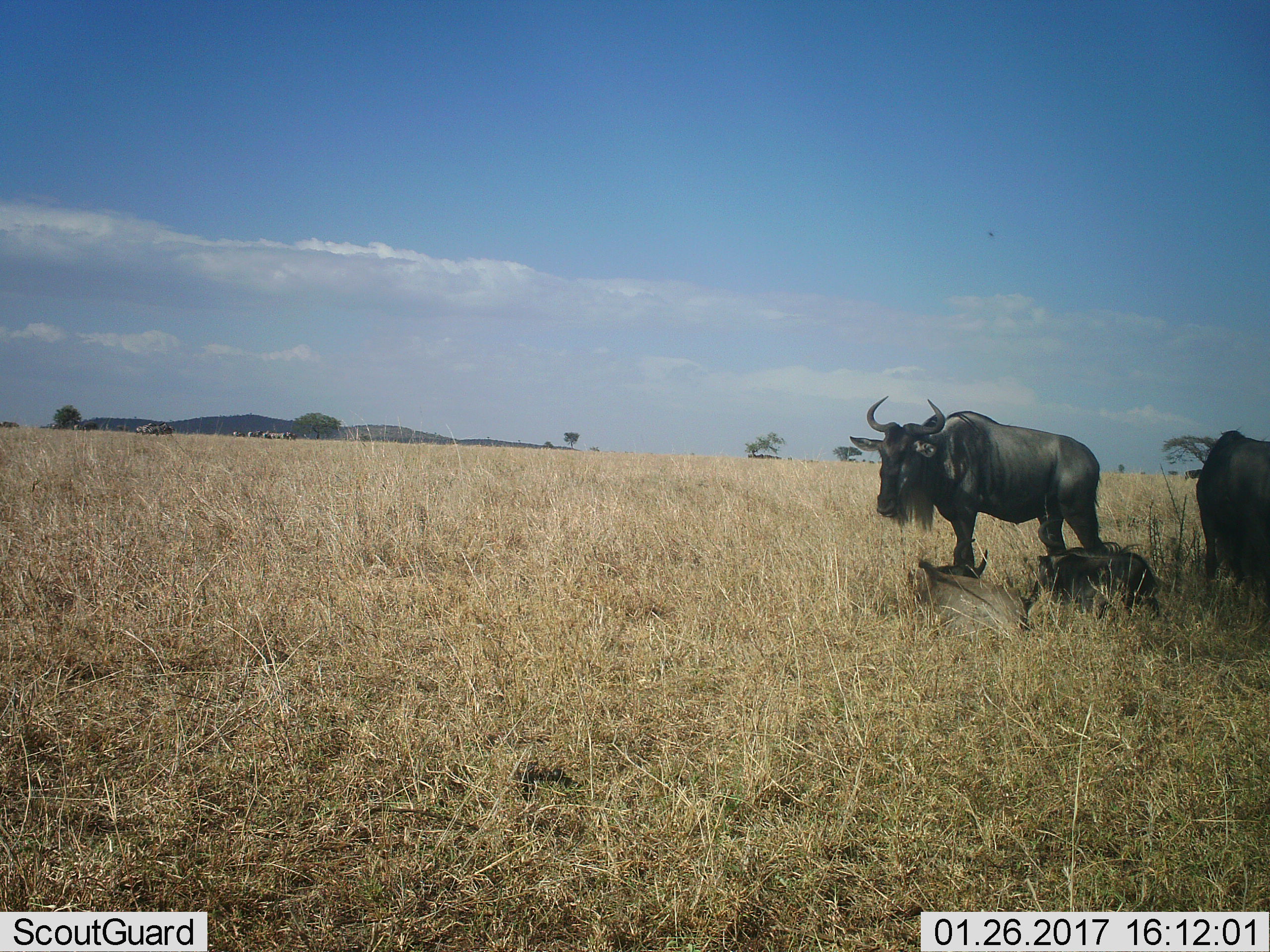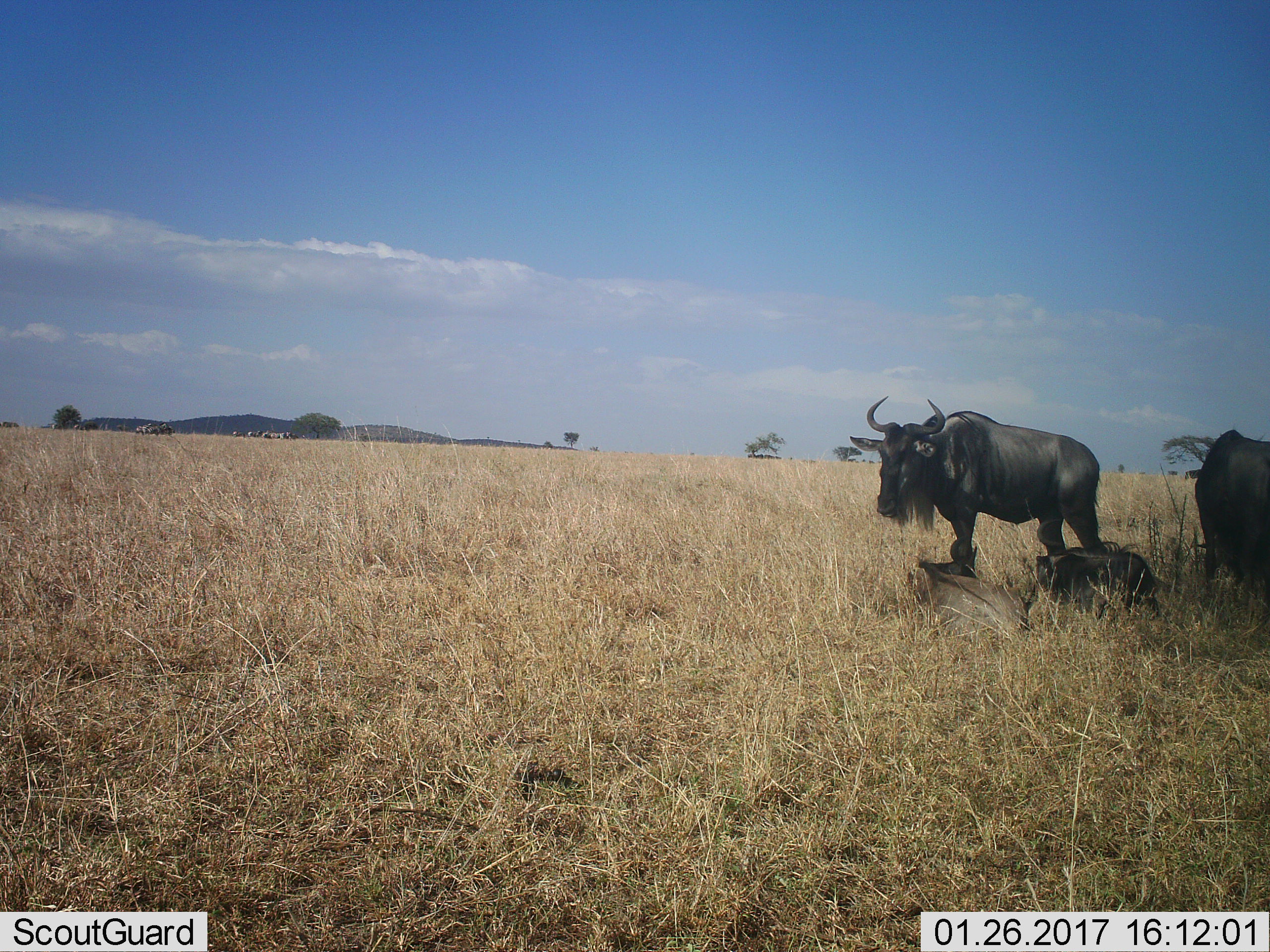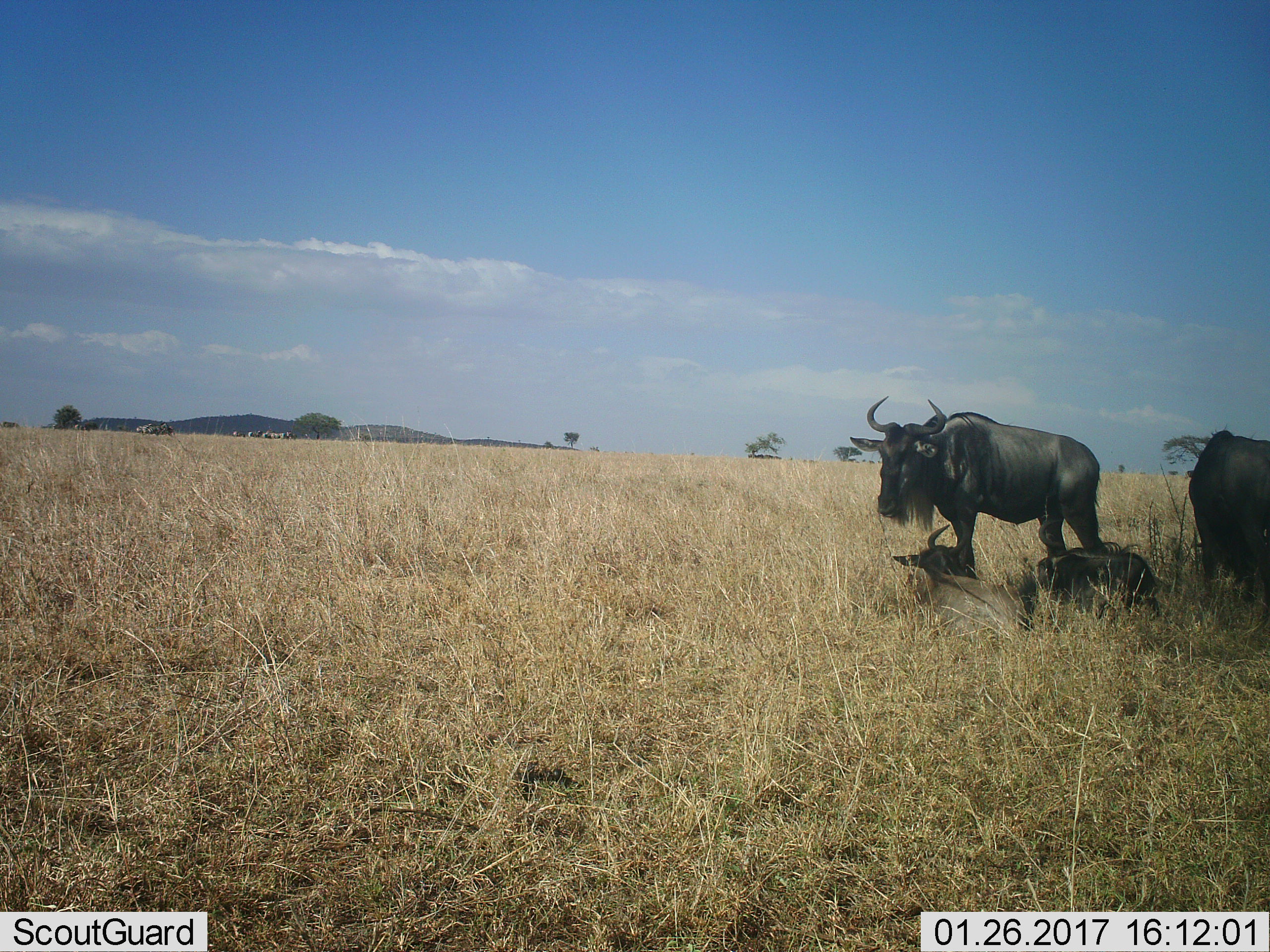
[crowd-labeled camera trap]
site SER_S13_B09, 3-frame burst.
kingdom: Animalia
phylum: Chordata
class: Mammalia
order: Artiodactyla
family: Bovidae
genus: Connochaetes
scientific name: Connochaetes taurinus taurinus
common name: blue wildebeest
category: wildebeestblue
Wildebeestblue (blue wildebeest) (Connochaetes taurinus taurinus), count 4. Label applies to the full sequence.